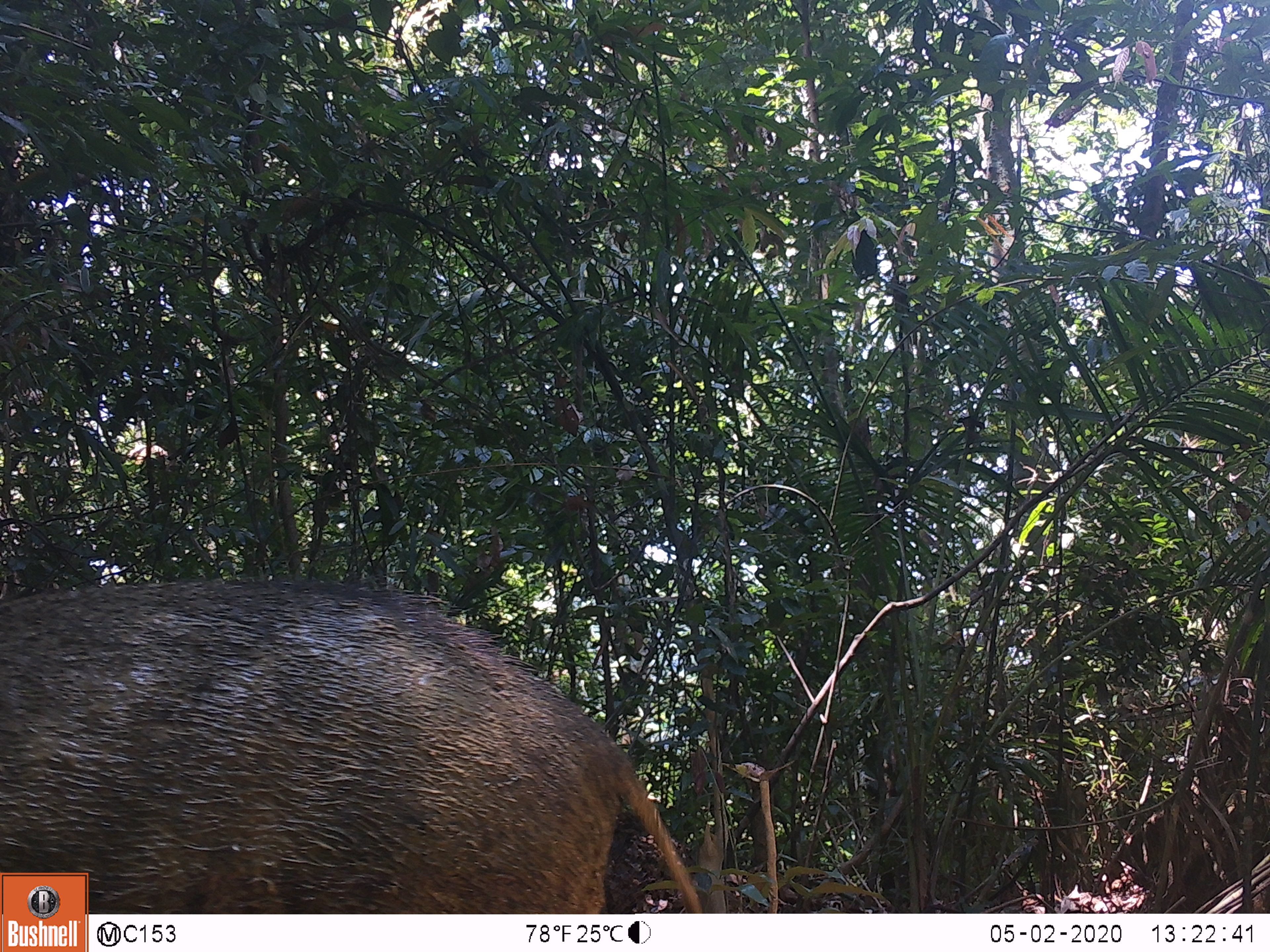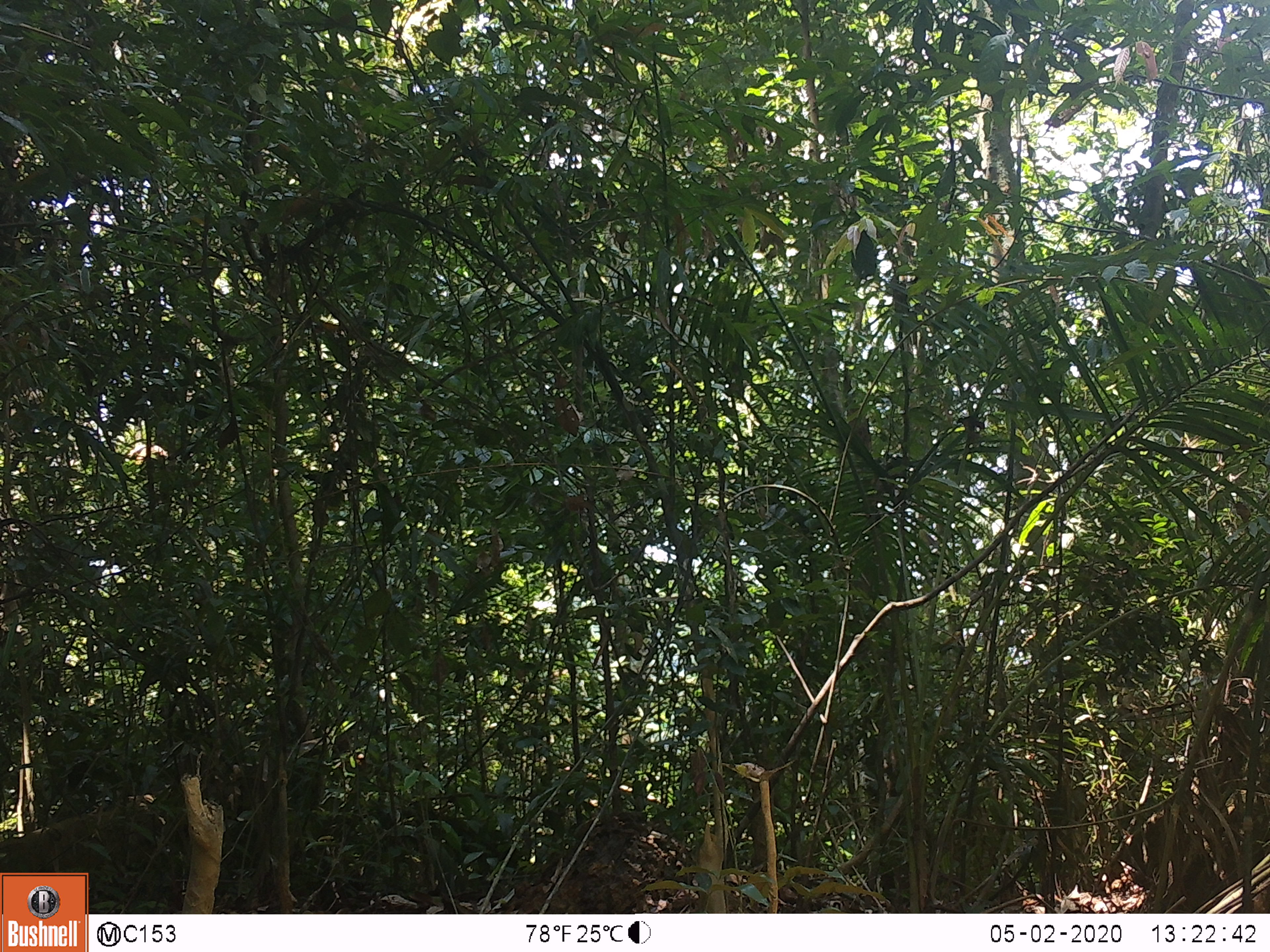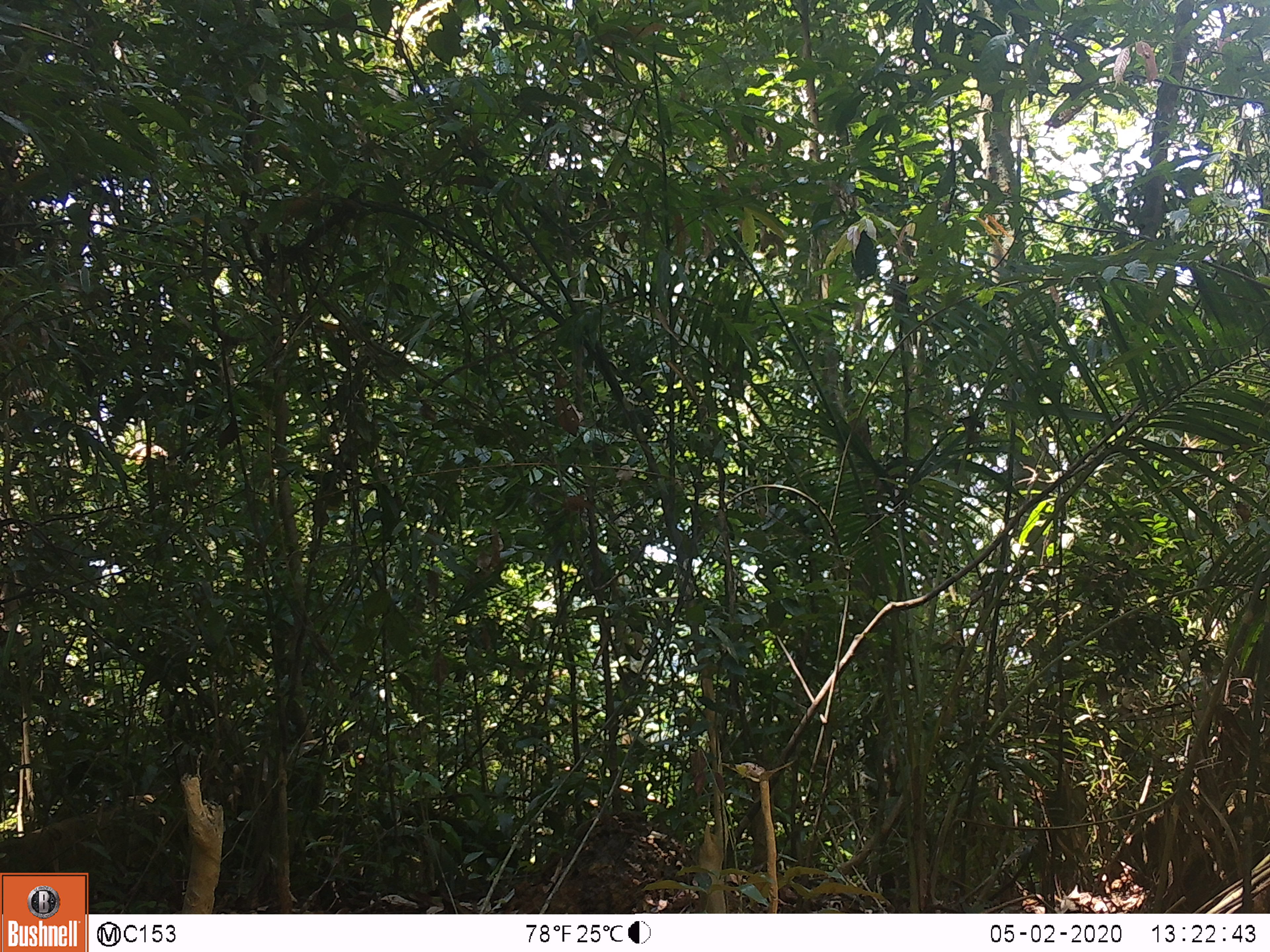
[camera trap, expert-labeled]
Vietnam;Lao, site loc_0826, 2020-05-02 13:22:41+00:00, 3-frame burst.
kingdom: Animalia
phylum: Chordata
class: Mammalia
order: Artiodactyla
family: Suidae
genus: Sus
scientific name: Sus scrofa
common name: eurasian wild pig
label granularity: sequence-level